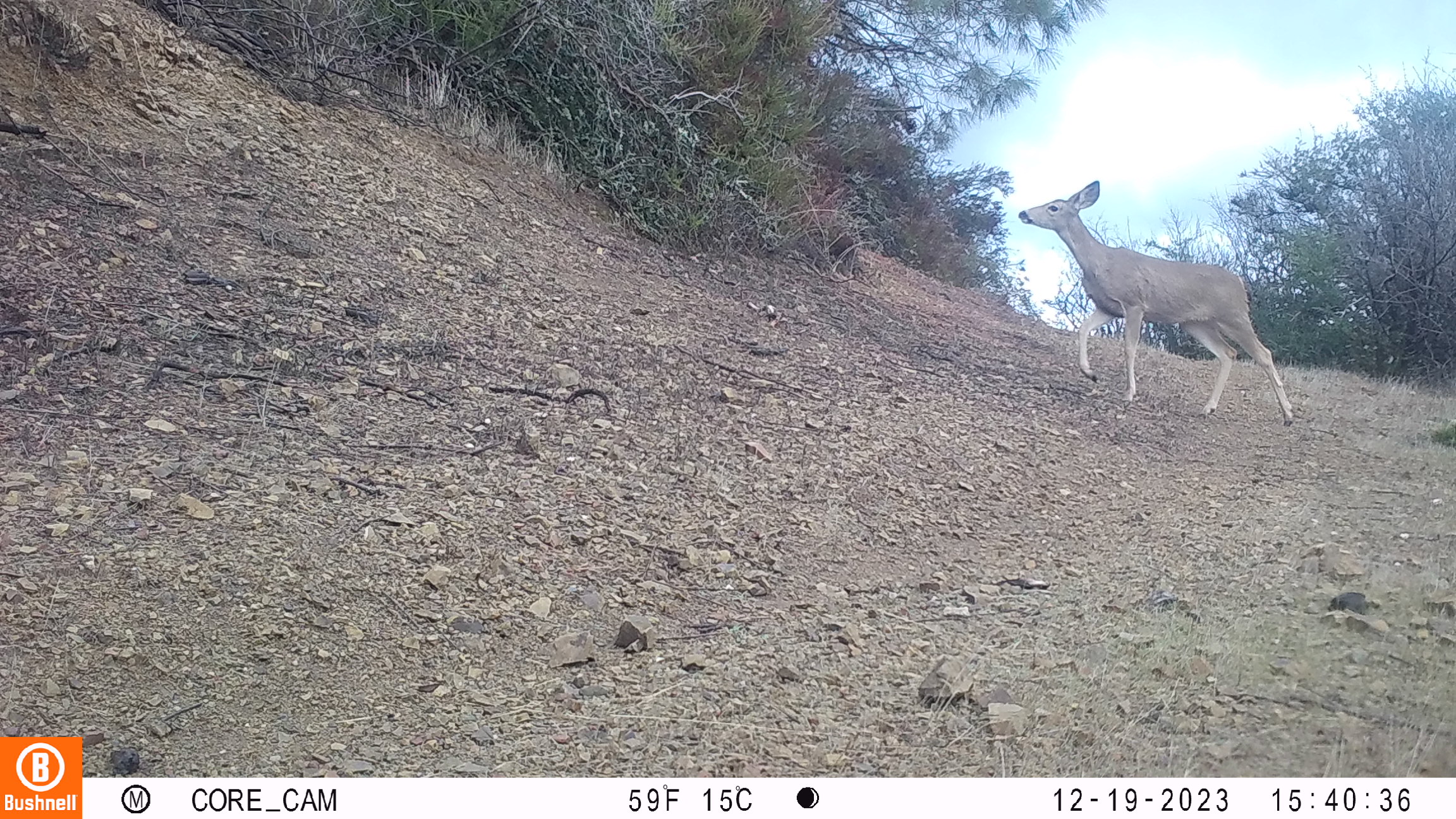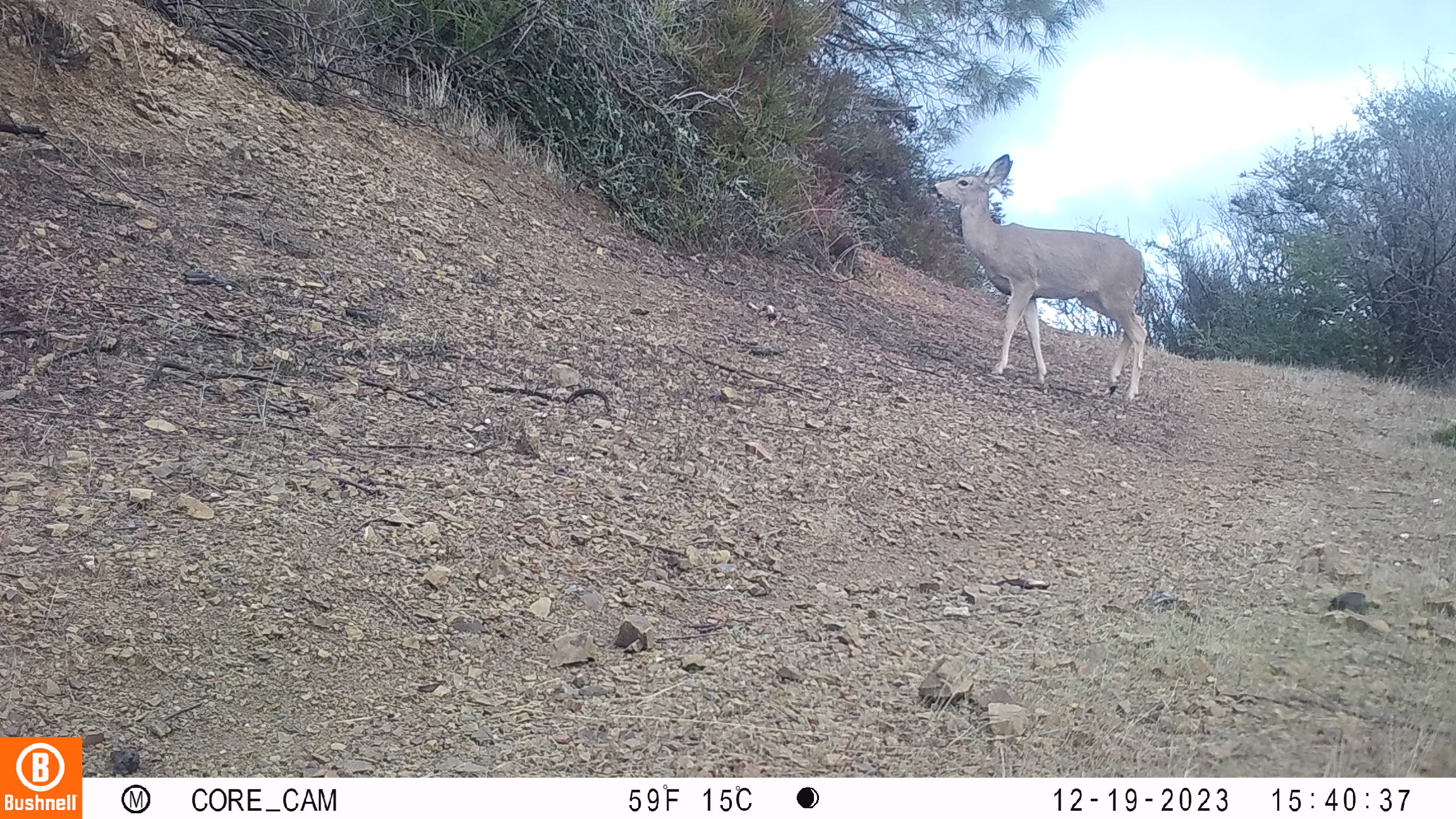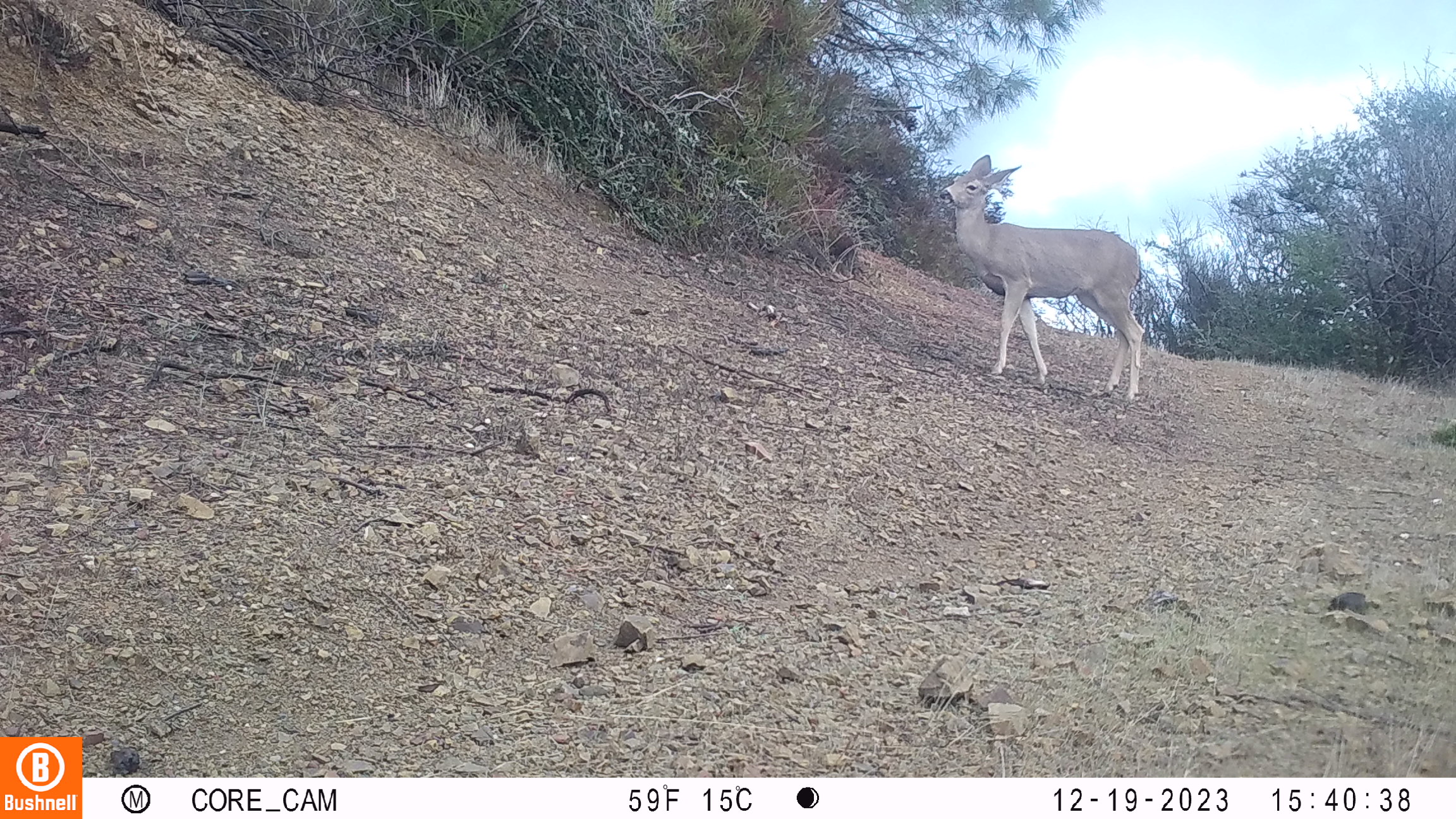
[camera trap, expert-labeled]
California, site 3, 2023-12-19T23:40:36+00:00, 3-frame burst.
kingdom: Animalia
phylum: Chordata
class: Mammalia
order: Artiodactyla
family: Cervidae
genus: Odocoileus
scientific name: Odocoileus hemionus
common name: mule deer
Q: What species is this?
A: Mule deer (Odocoileus hemionus).